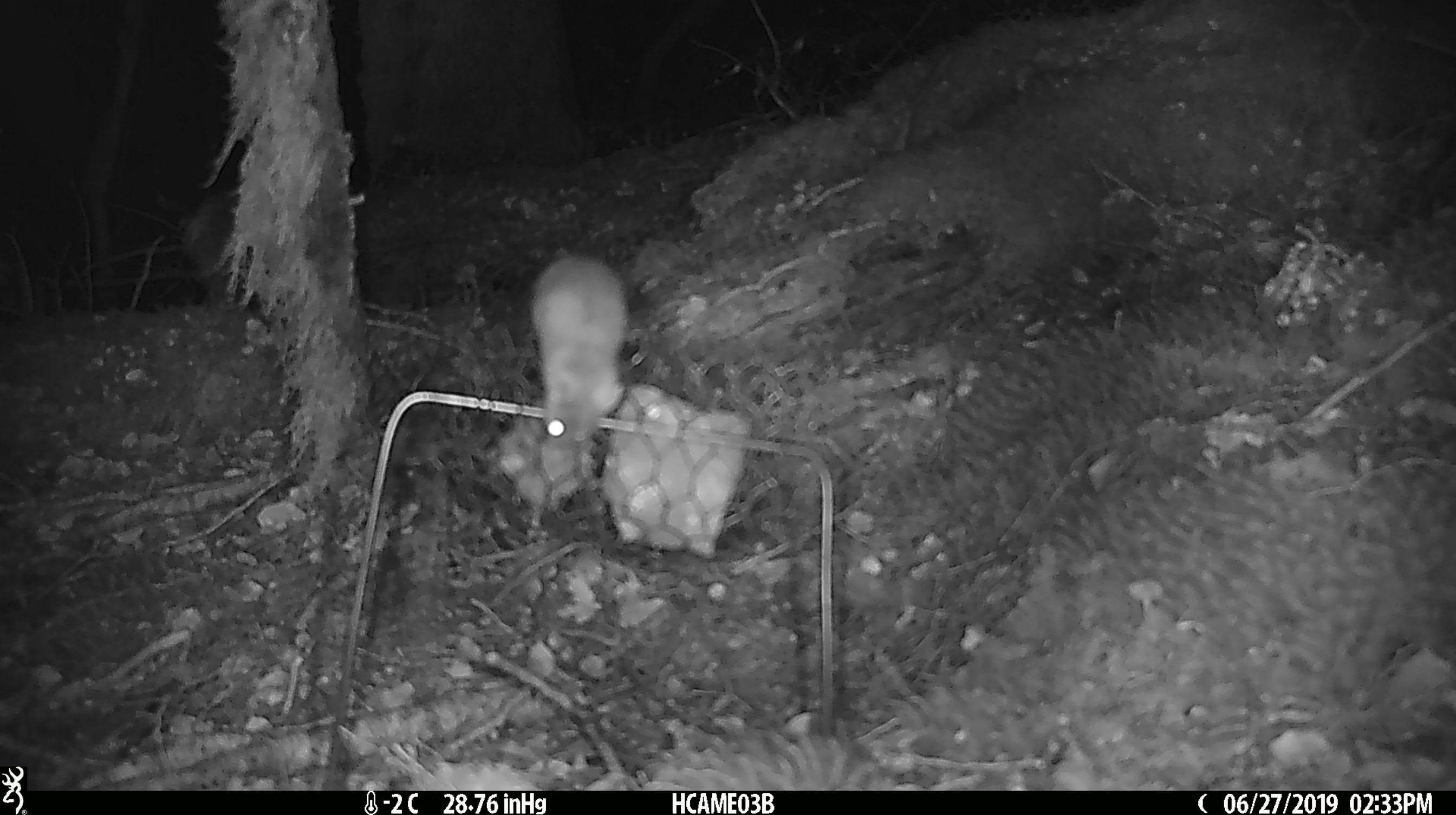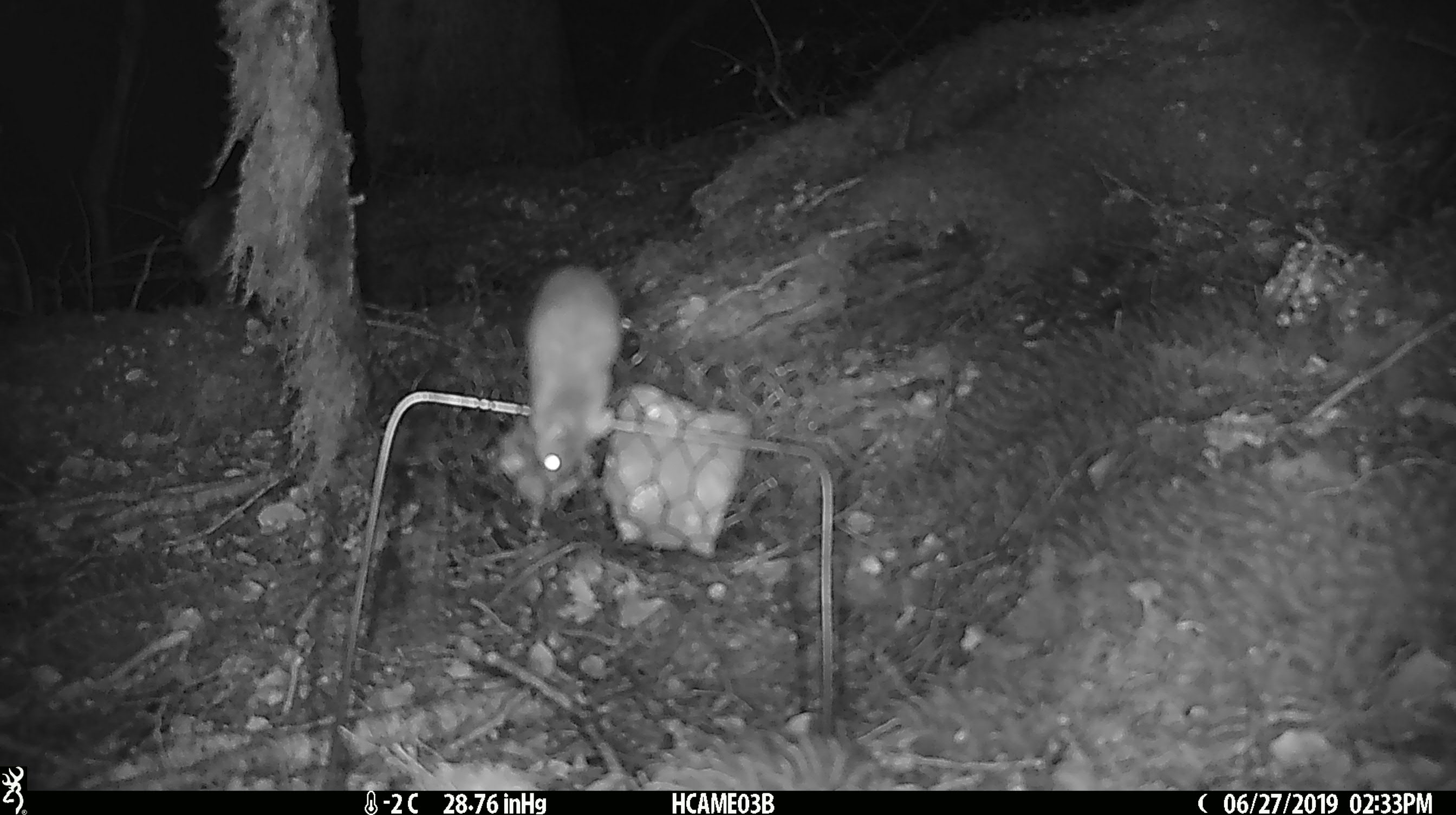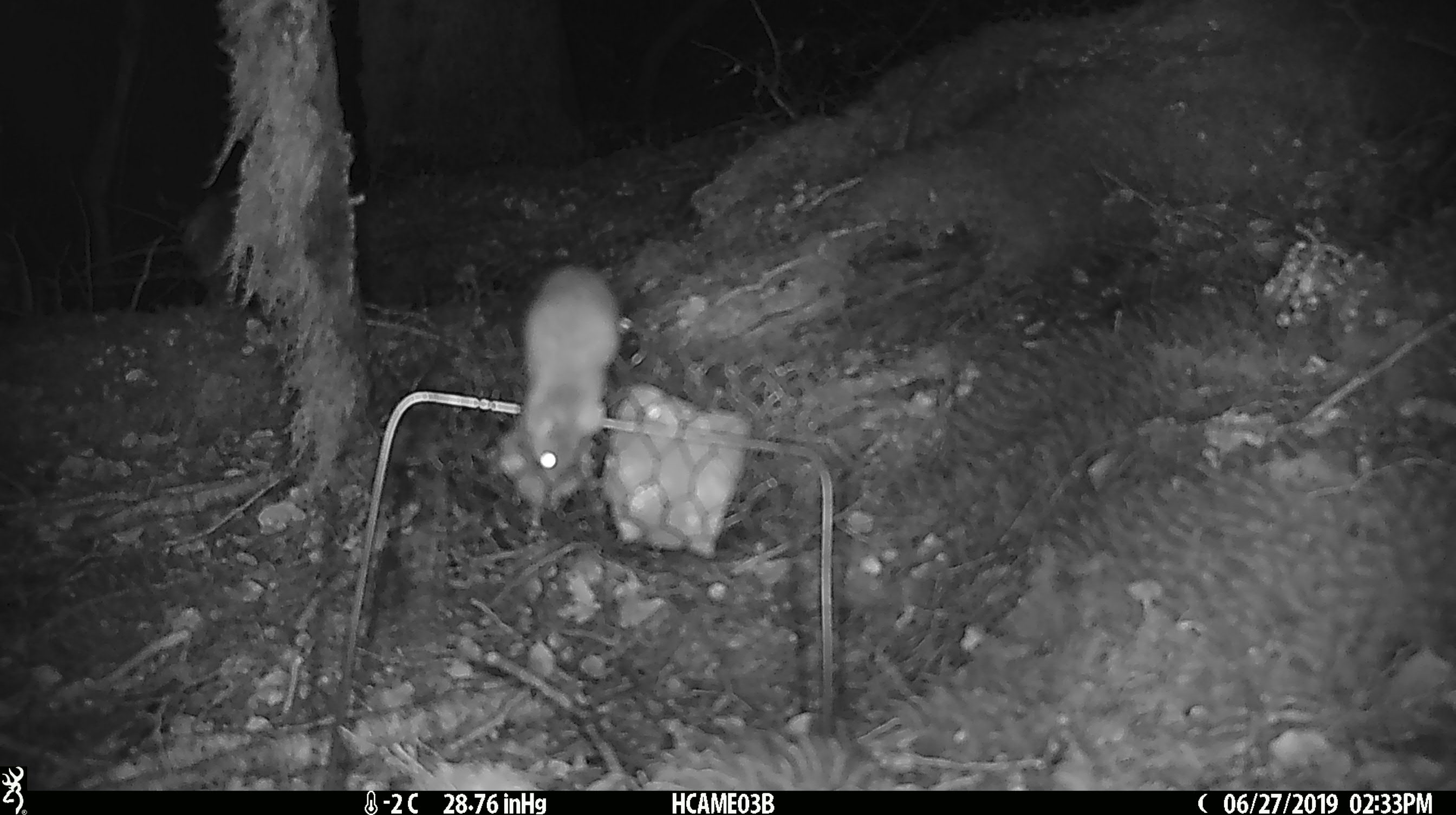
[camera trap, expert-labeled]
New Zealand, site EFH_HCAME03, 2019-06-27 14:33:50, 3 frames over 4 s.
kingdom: Animalia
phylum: Chordata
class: Mammalia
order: Rodentia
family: Muridae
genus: Mus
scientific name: Mus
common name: mouse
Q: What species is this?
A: Mouse (Mus).